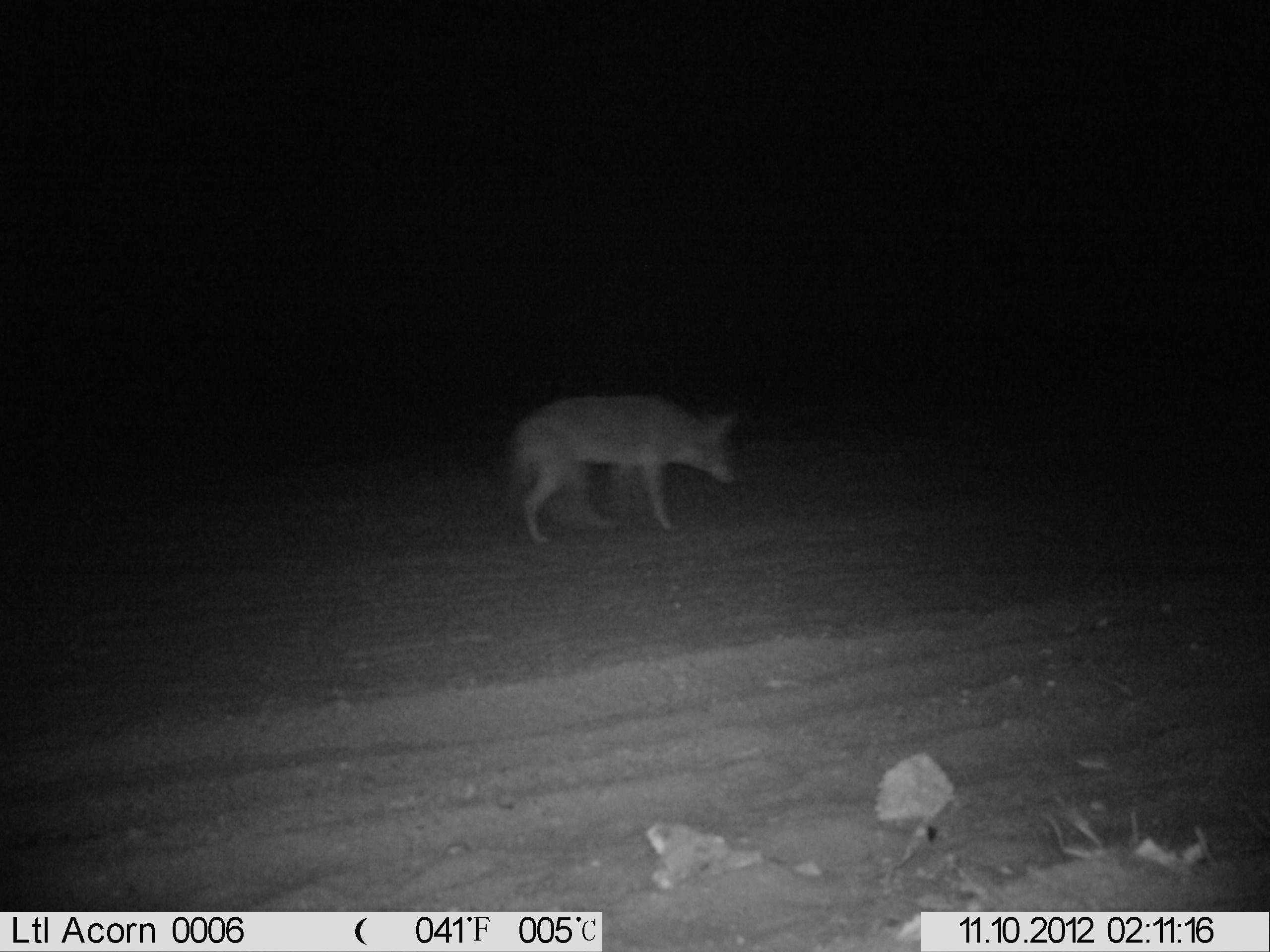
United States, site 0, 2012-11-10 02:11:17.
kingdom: Animalia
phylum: Chordata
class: Mammalia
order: Carnivora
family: Canidae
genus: Canis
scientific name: Canis latrans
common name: coyote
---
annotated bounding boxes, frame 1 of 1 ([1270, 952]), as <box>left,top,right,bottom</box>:
coyote: <box>486,373,754,555</box>